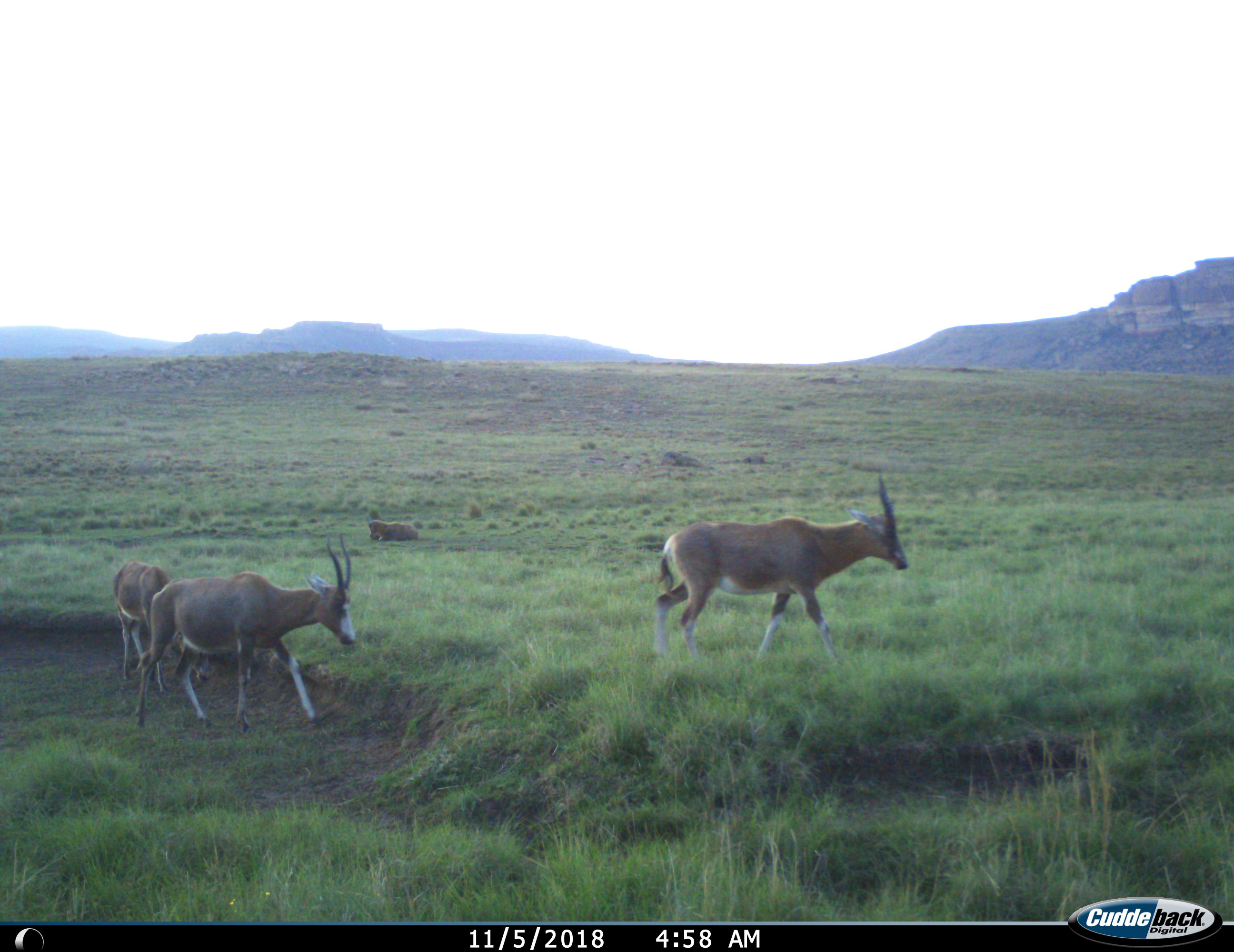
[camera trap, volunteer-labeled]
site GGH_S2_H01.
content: unidentified animal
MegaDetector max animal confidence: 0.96